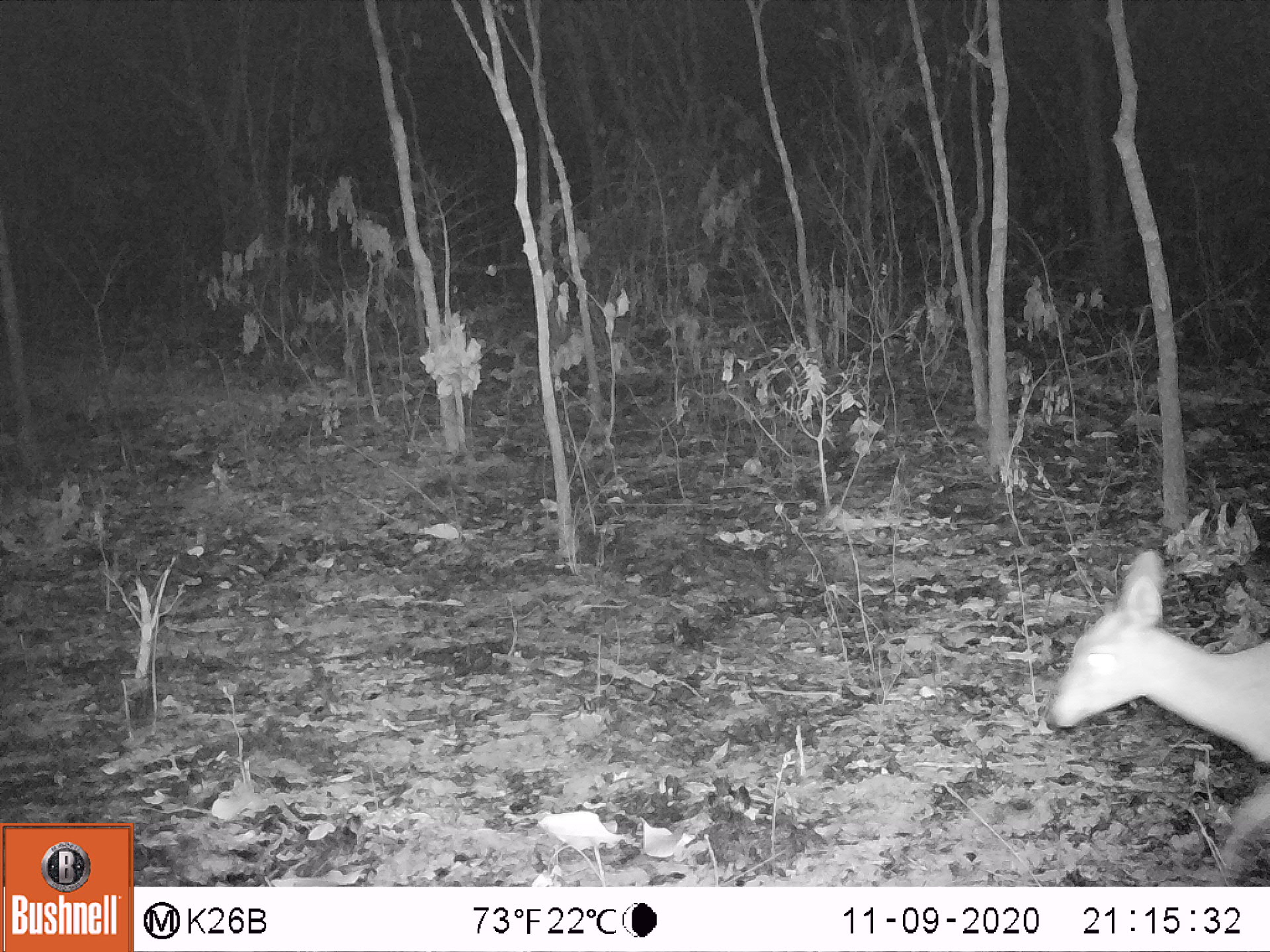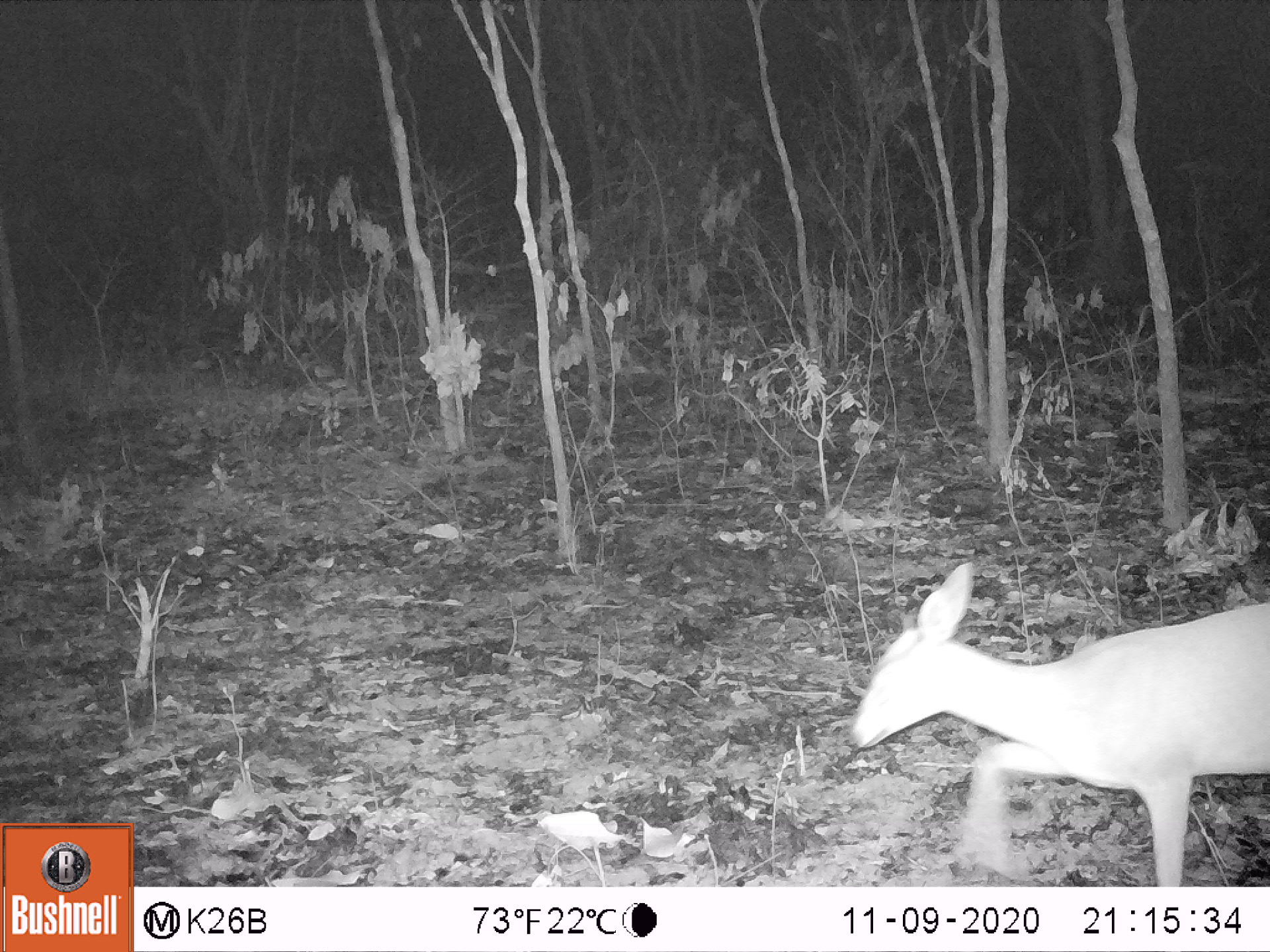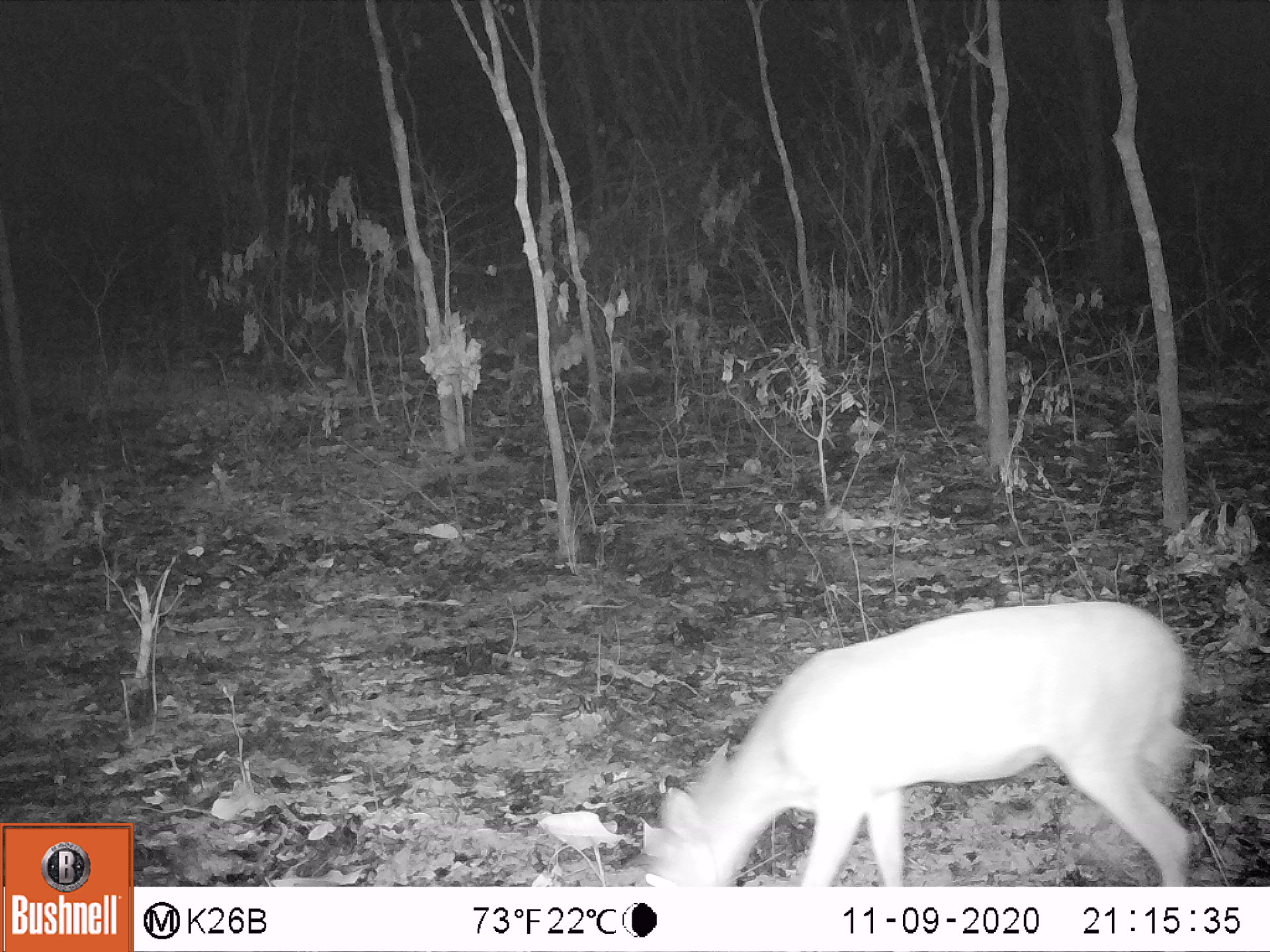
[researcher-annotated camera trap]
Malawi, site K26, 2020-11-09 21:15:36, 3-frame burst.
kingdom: Animalia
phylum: Chordata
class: Mammalia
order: Artiodactyla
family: Bovidae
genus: Sylvicapra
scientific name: Sylvicapra grimmia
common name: common duiker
Common duiker (Sylvicapra grimmia), count 1.